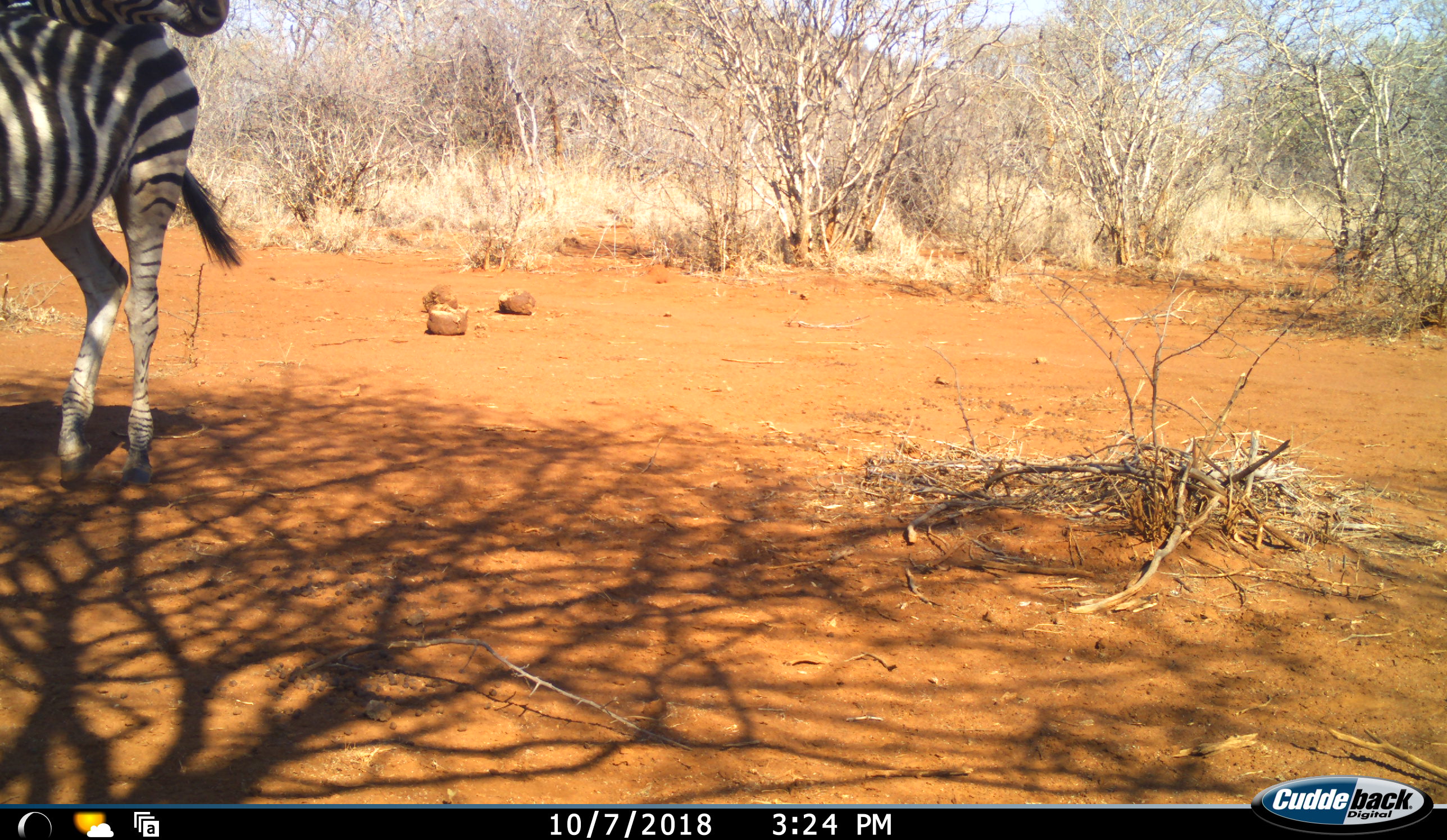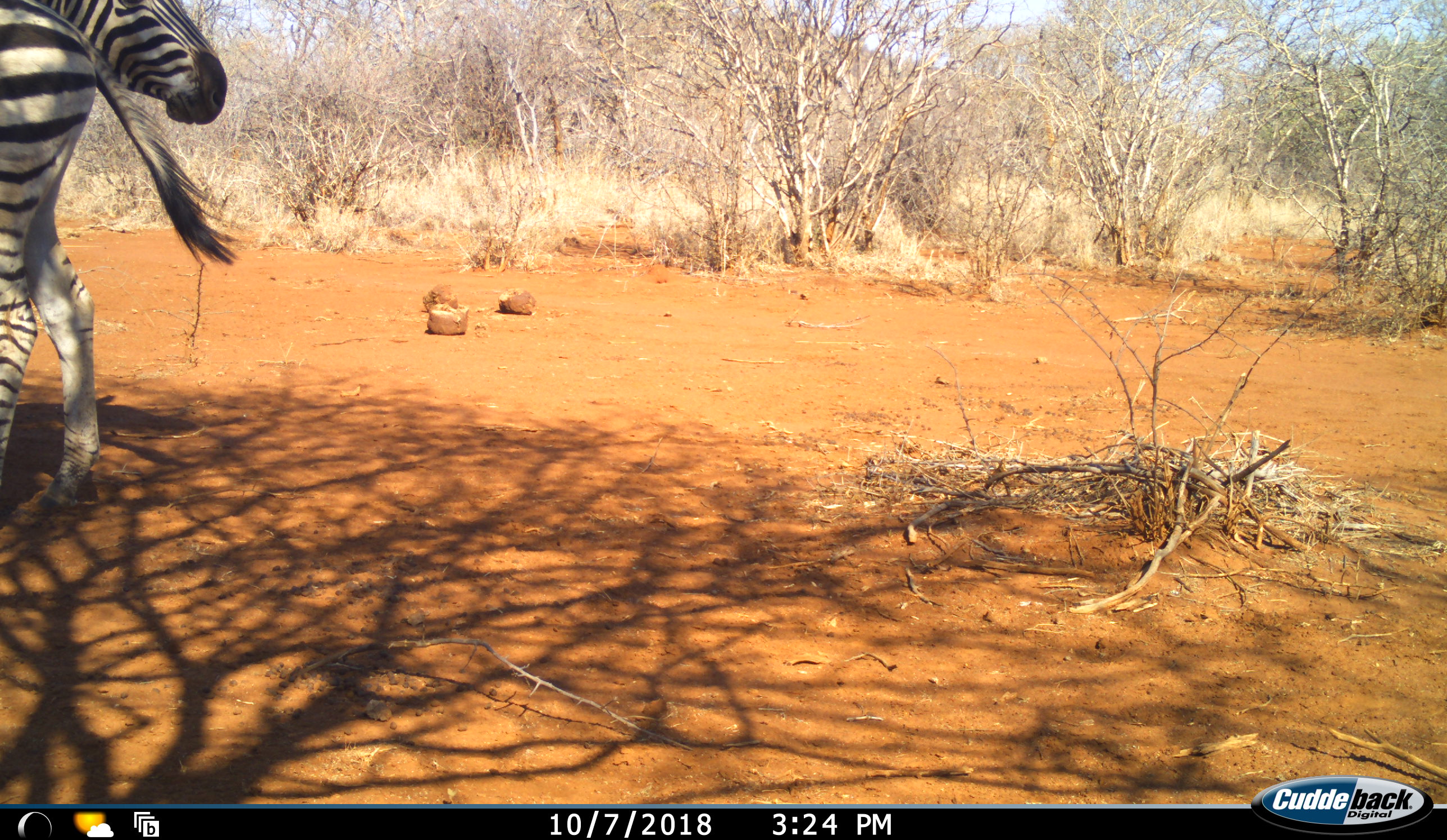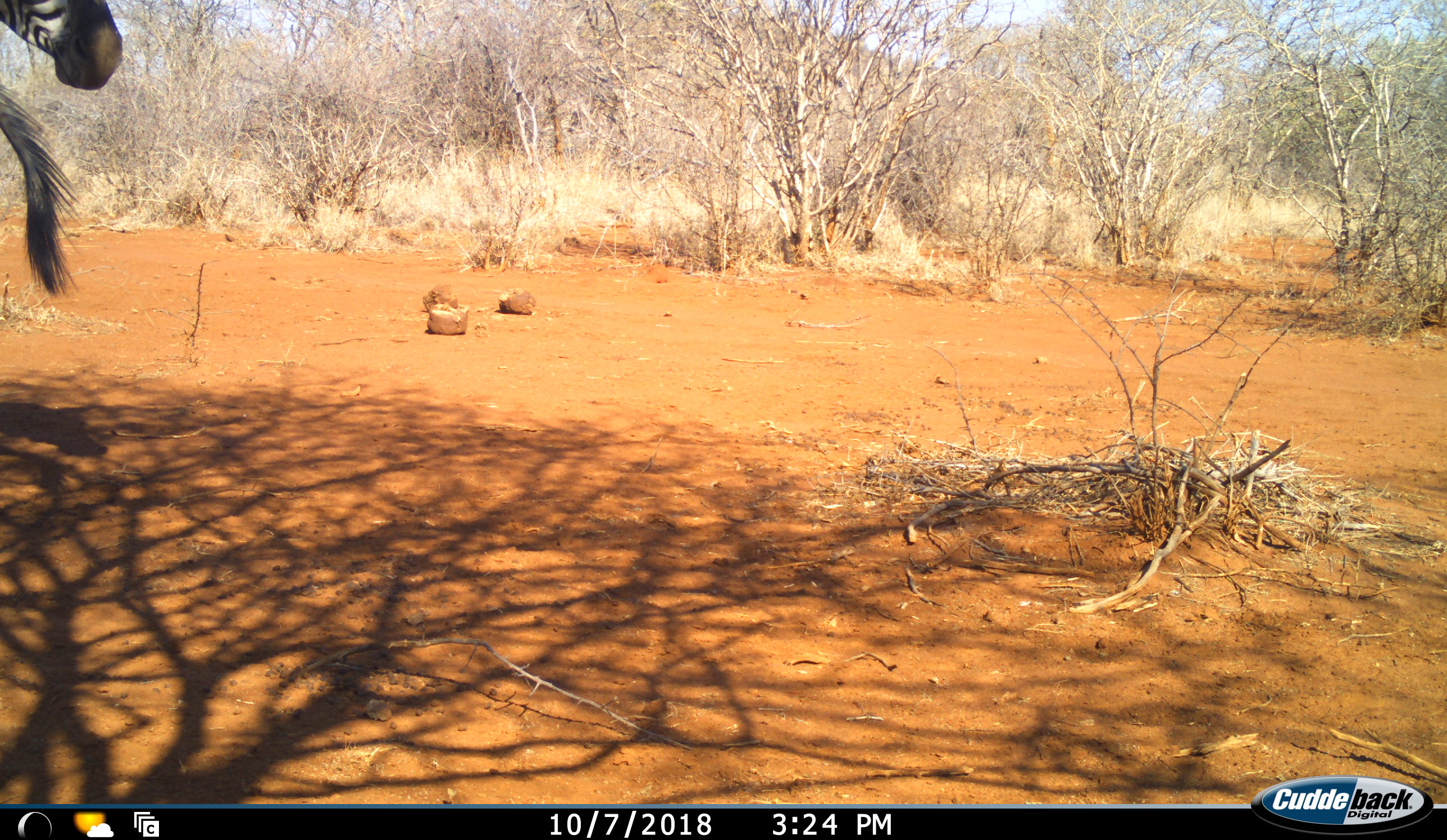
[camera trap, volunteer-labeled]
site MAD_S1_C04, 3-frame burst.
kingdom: Animalia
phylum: Chordata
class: Mammalia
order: Perissodactyla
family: Equidae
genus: Equus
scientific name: Equus quagga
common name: plains zebra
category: zebraplains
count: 2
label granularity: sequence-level